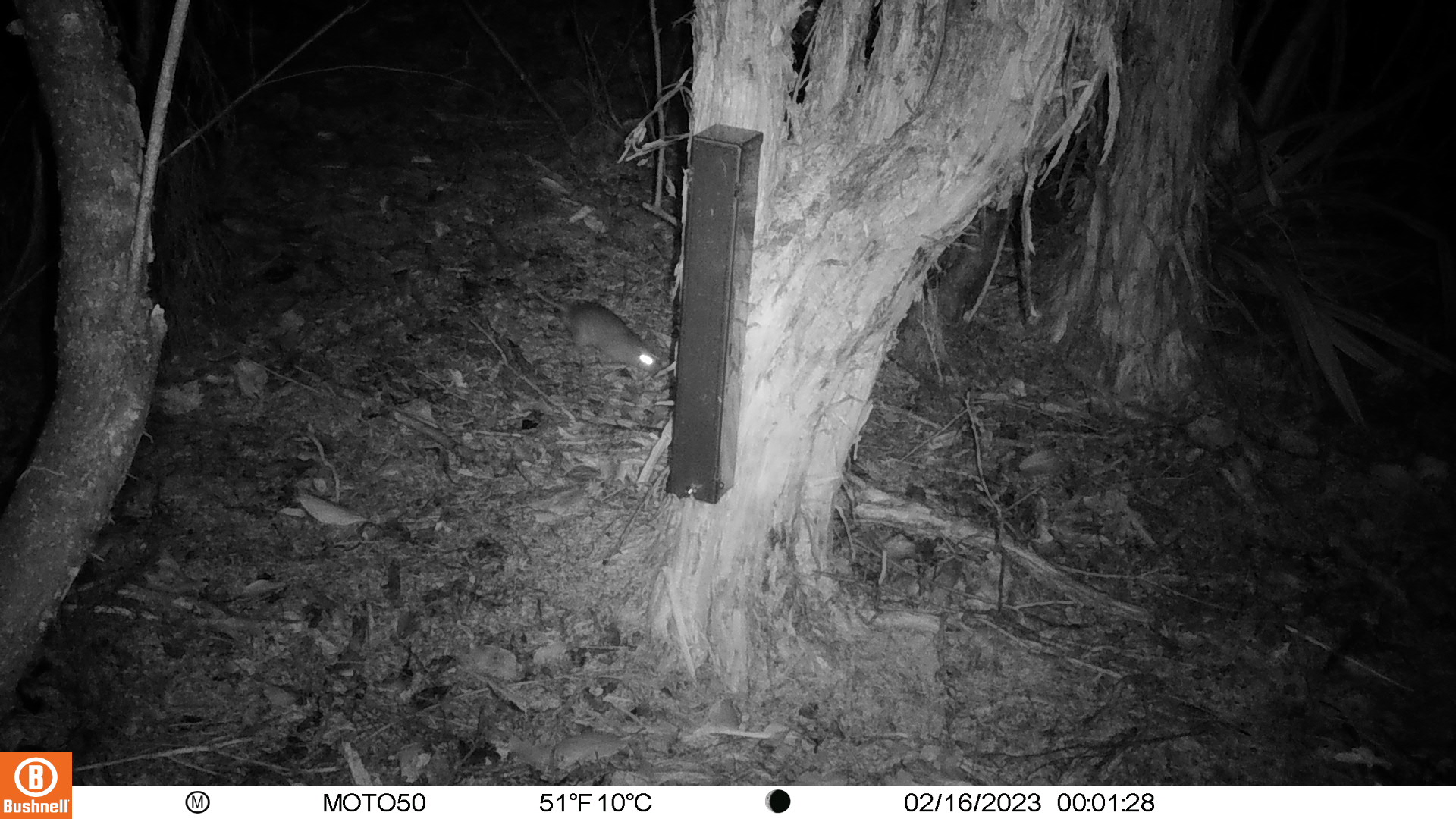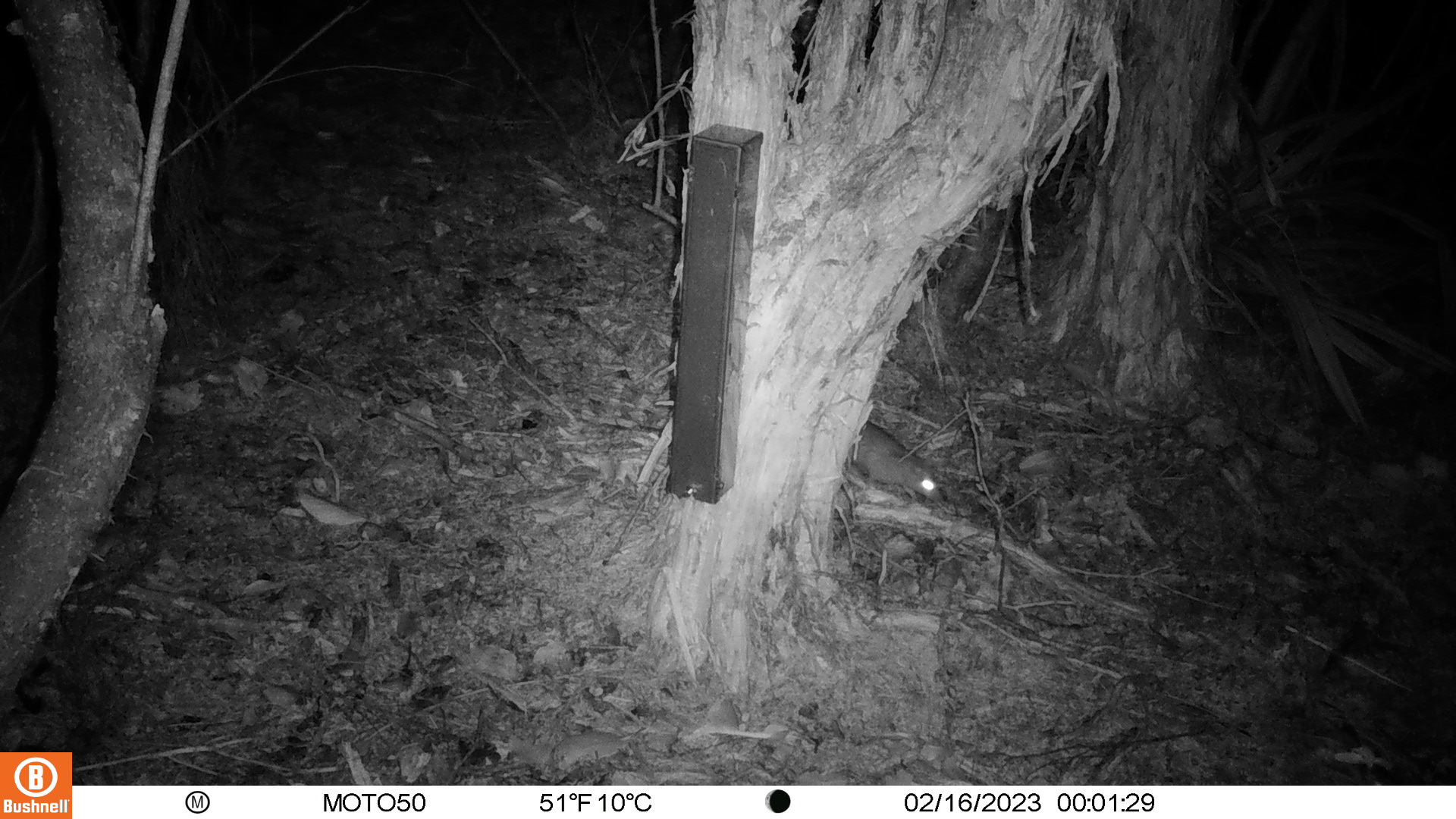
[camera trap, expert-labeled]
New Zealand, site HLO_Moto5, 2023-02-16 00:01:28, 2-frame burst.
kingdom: Animalia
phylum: Chordata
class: Mammalia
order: Rodentia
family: Muridae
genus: Rattus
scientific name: Rattus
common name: rat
Rat (Rattus).